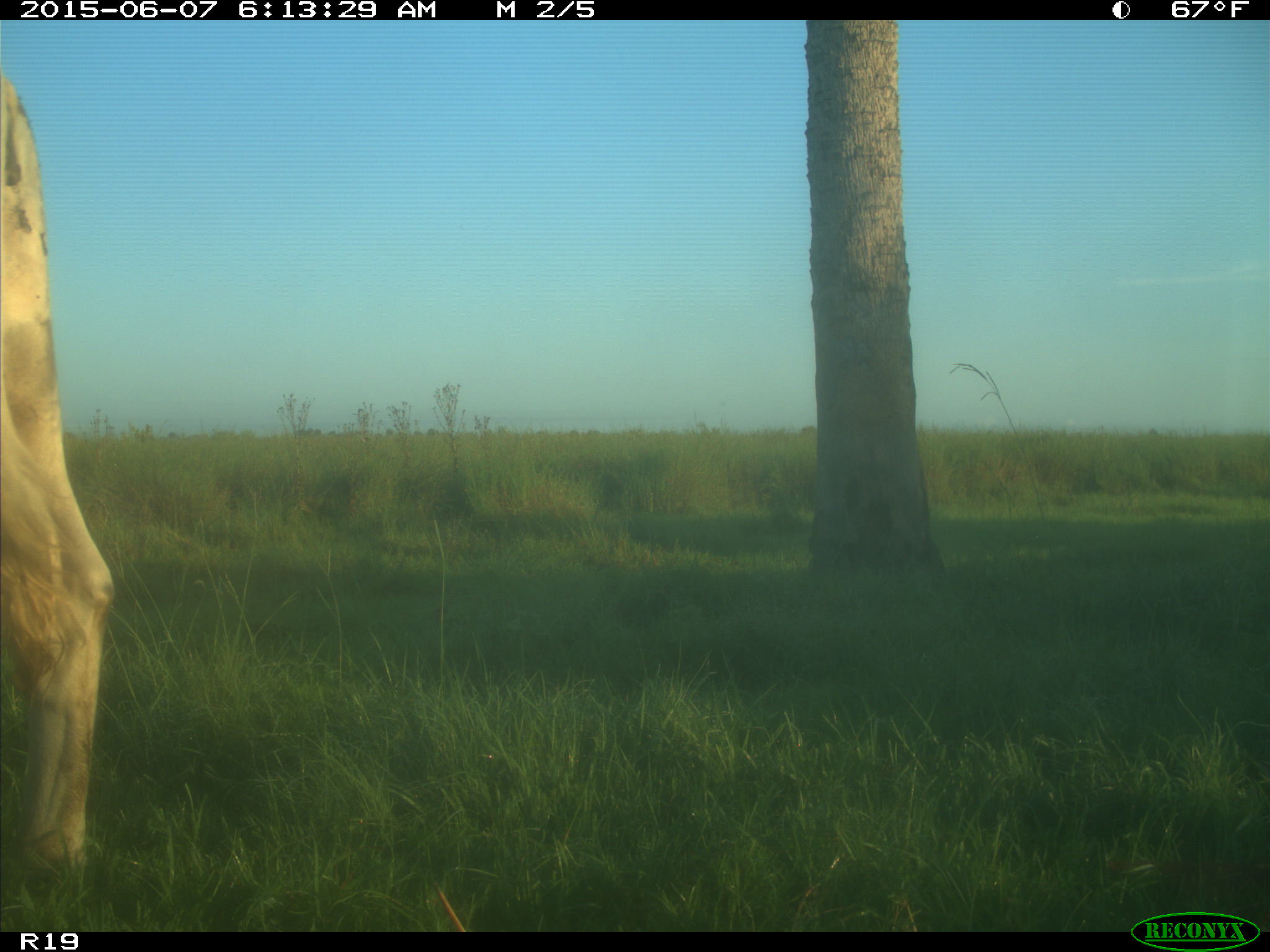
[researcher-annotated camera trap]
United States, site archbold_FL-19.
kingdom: Animalia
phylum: Chordata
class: Mammalia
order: Artiodactyla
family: Bovidae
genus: Bos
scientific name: Bos taurus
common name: domestic cow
Bos taurus (domestic cow).